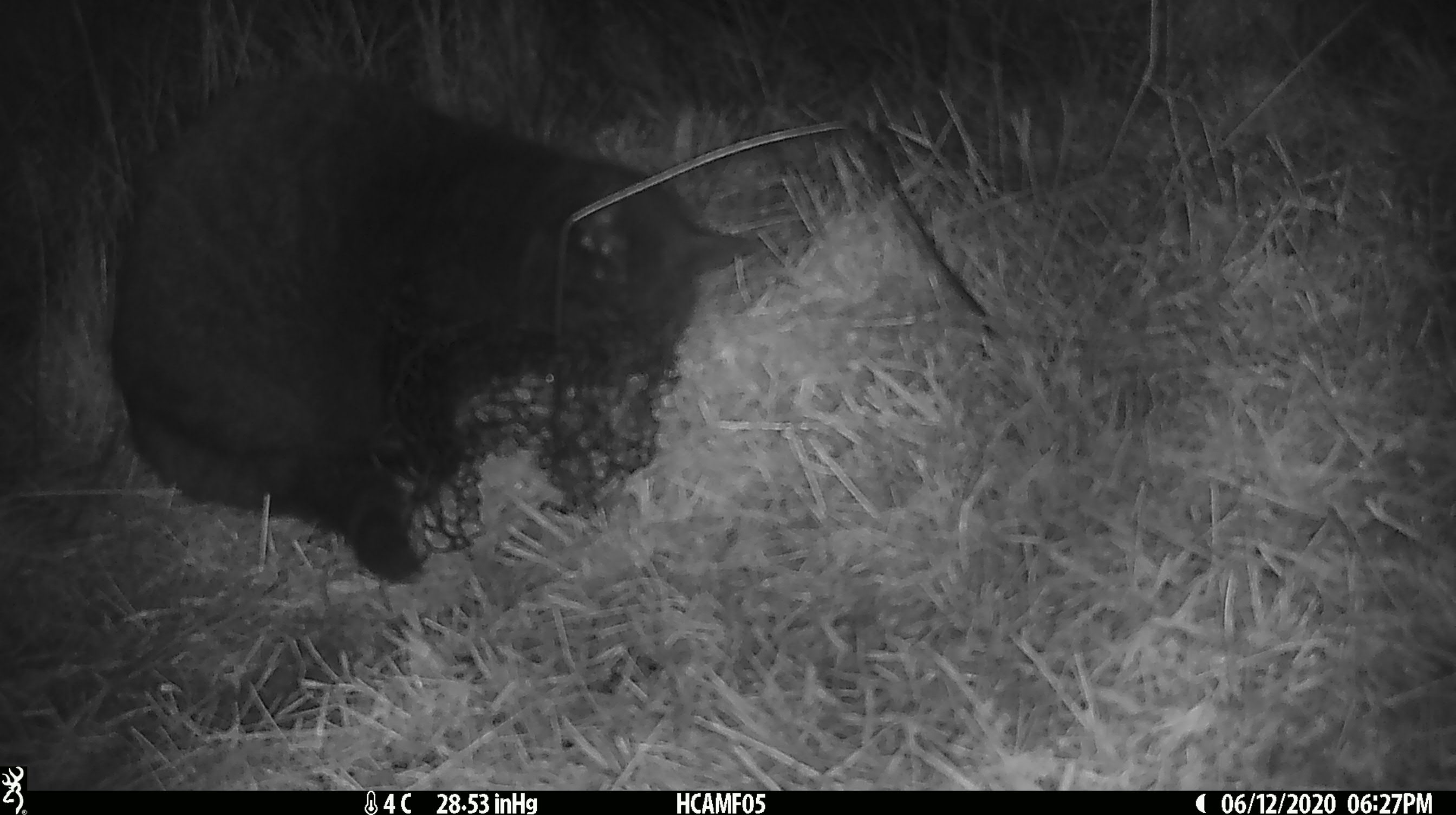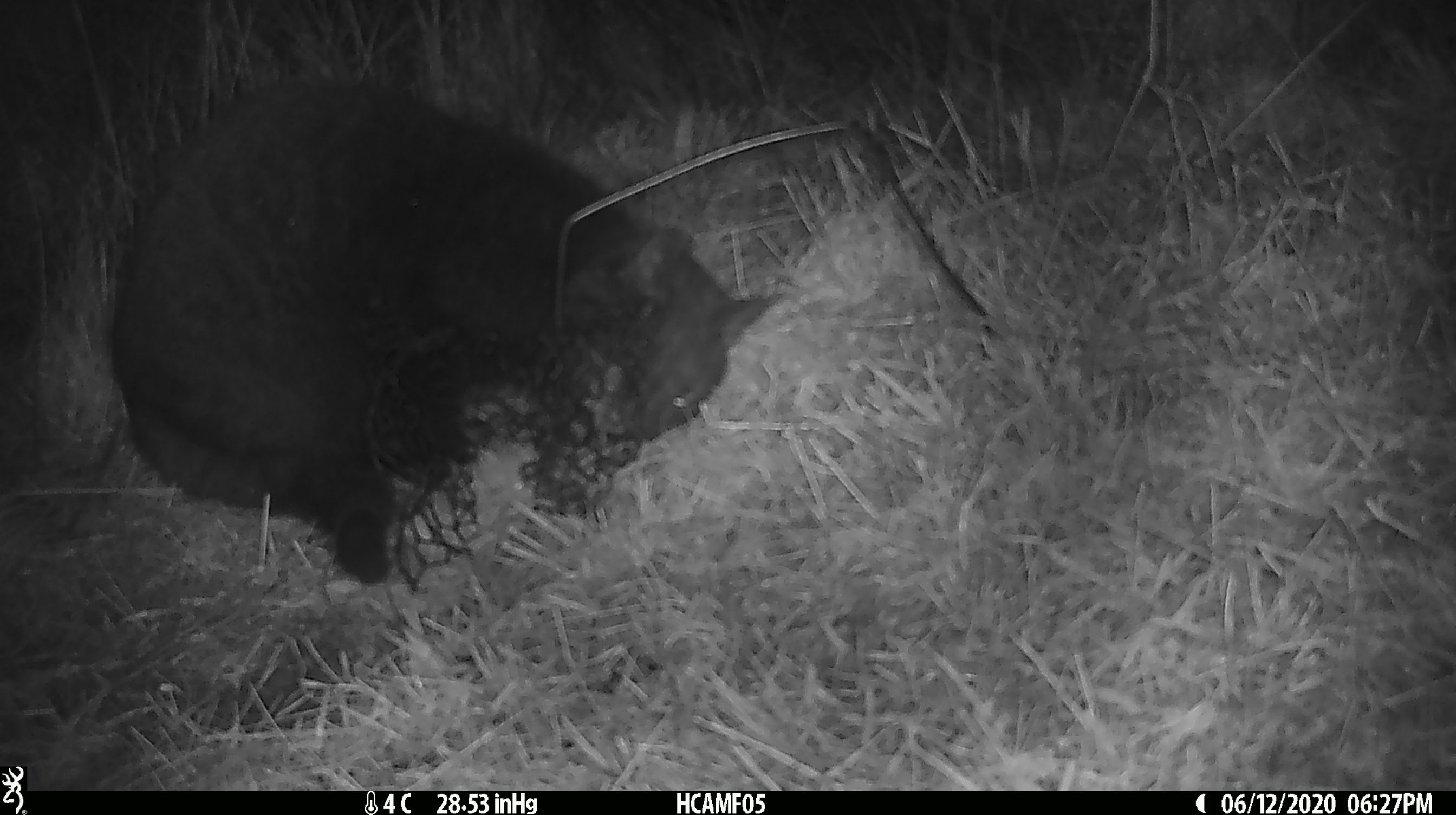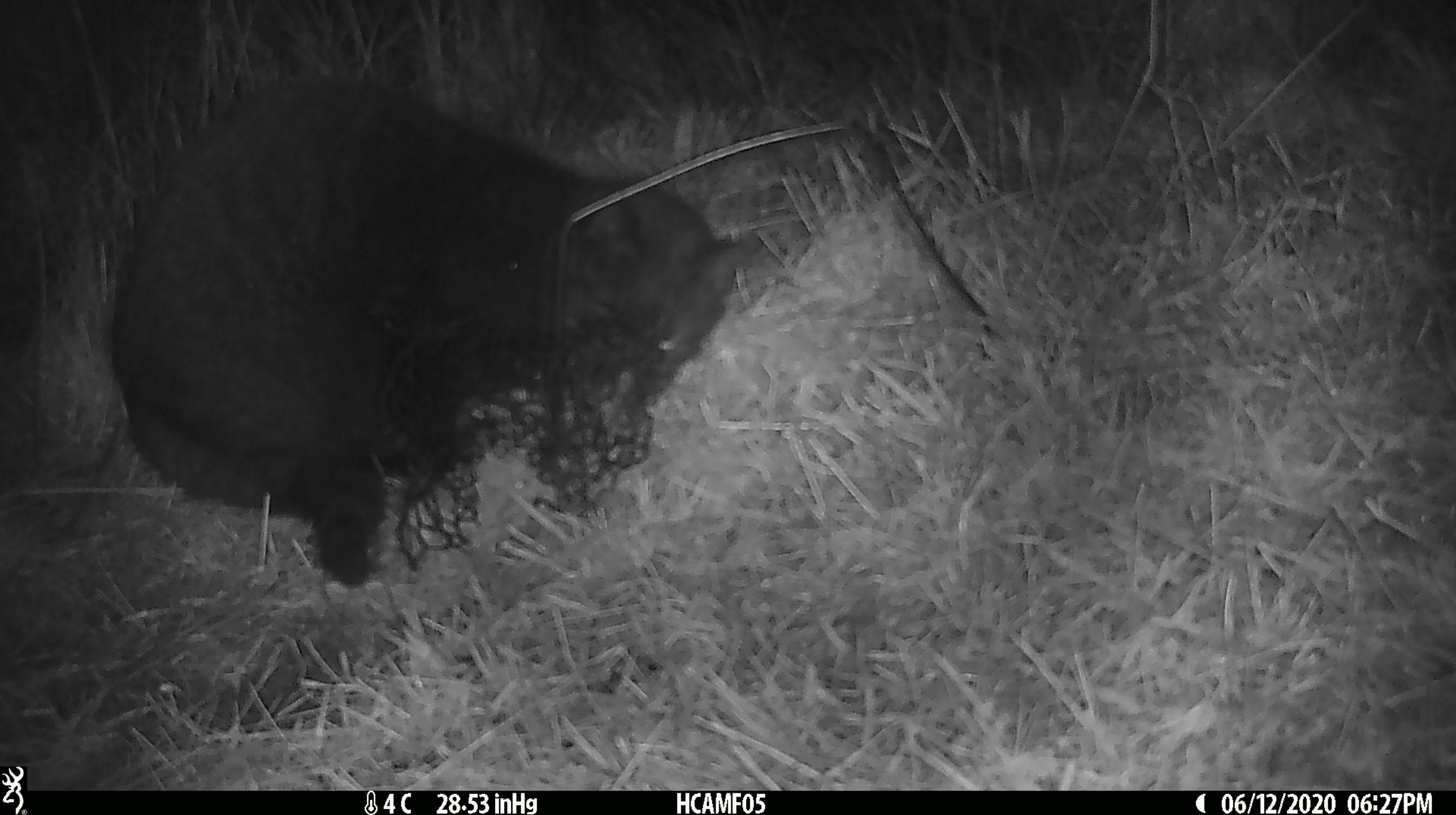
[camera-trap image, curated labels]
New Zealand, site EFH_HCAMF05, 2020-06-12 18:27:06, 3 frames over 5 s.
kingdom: Animalia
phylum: Chordata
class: Mammalia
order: Carnivora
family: Felidae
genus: Felis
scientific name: Felis catus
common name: domestic cat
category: cat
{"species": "cat (domestic cat) (Felis catus)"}